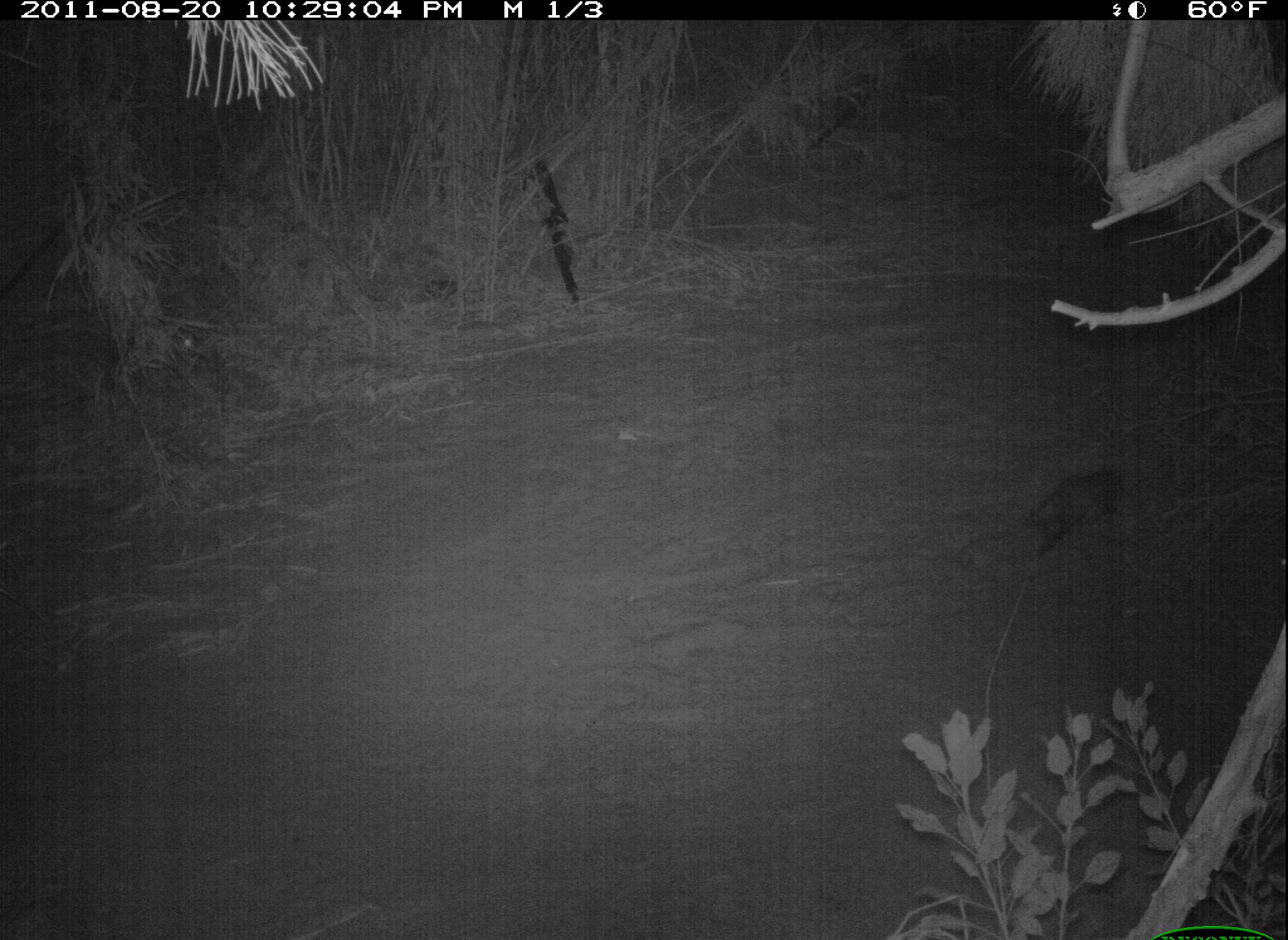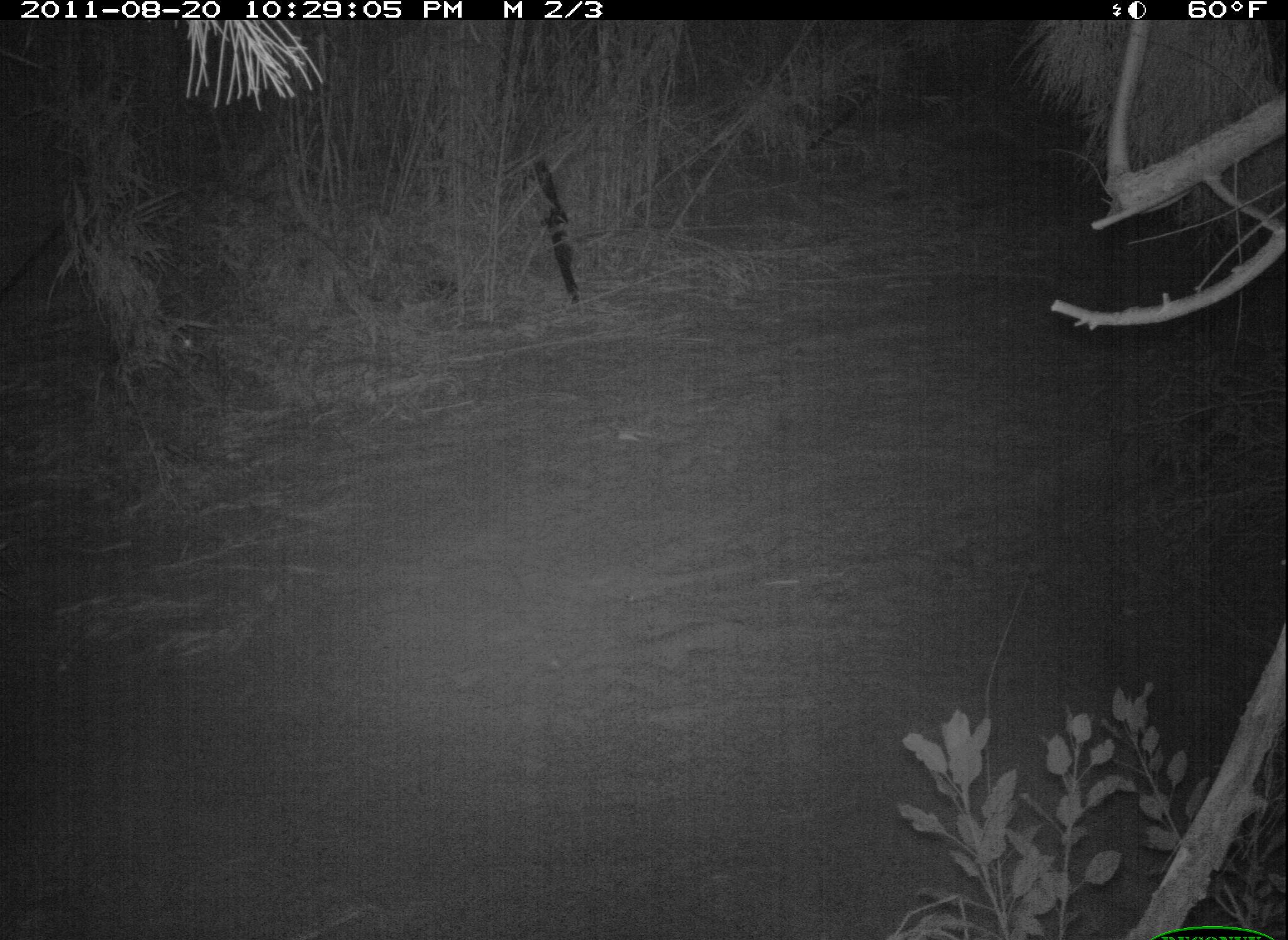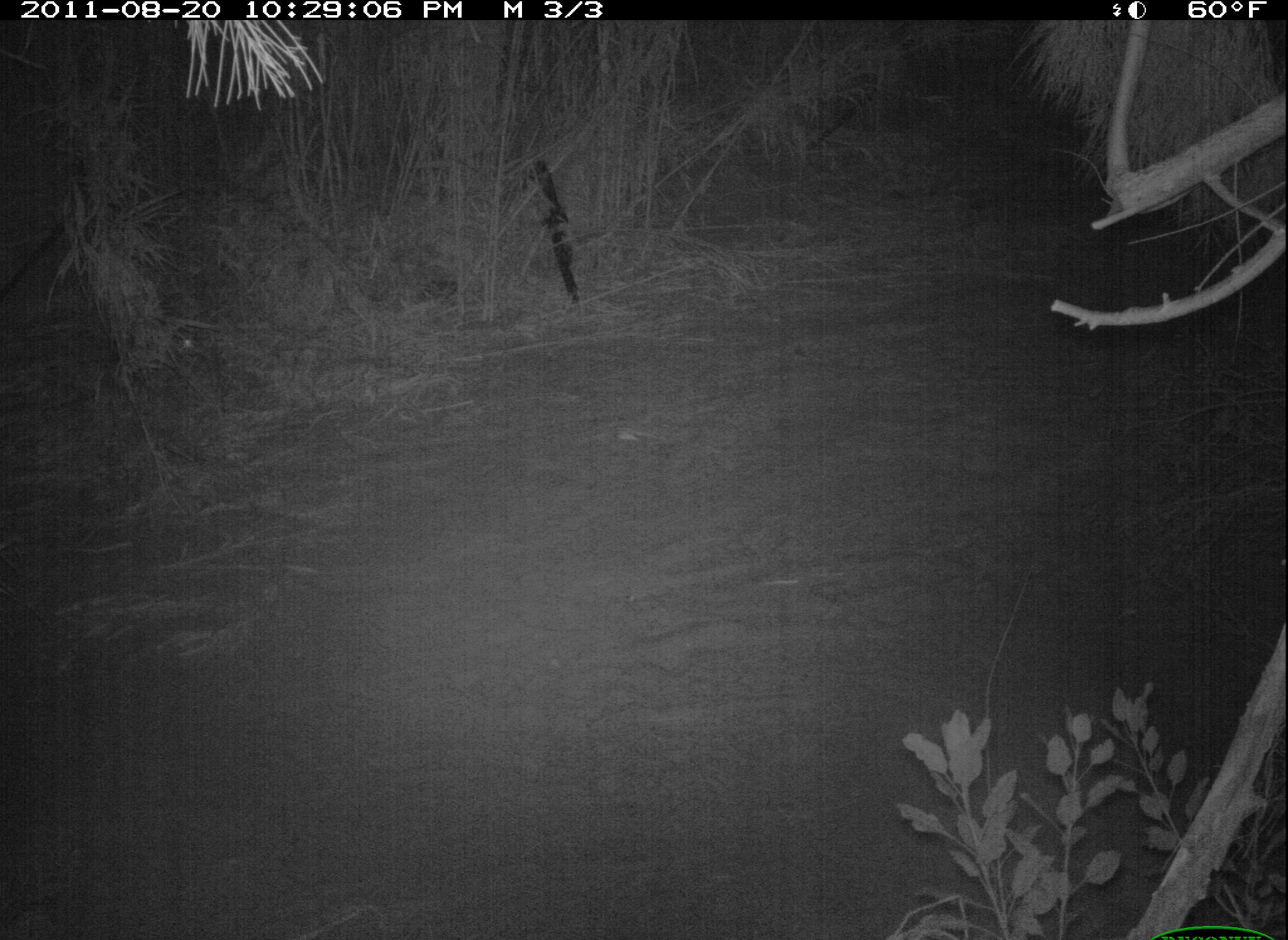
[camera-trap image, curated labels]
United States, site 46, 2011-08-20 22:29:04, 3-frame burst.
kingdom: Animalia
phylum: Chordata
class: Mammalia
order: Didelphimorphia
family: Didelphidae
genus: Didelphis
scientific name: Didelphis virginiana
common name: virginia opossum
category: opossum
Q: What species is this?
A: Opossum (virginia opossum) (Didelphis virginiana).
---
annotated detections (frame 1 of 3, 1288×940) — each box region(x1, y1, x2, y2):
opossum: region(1013, 445, 1167, 562)